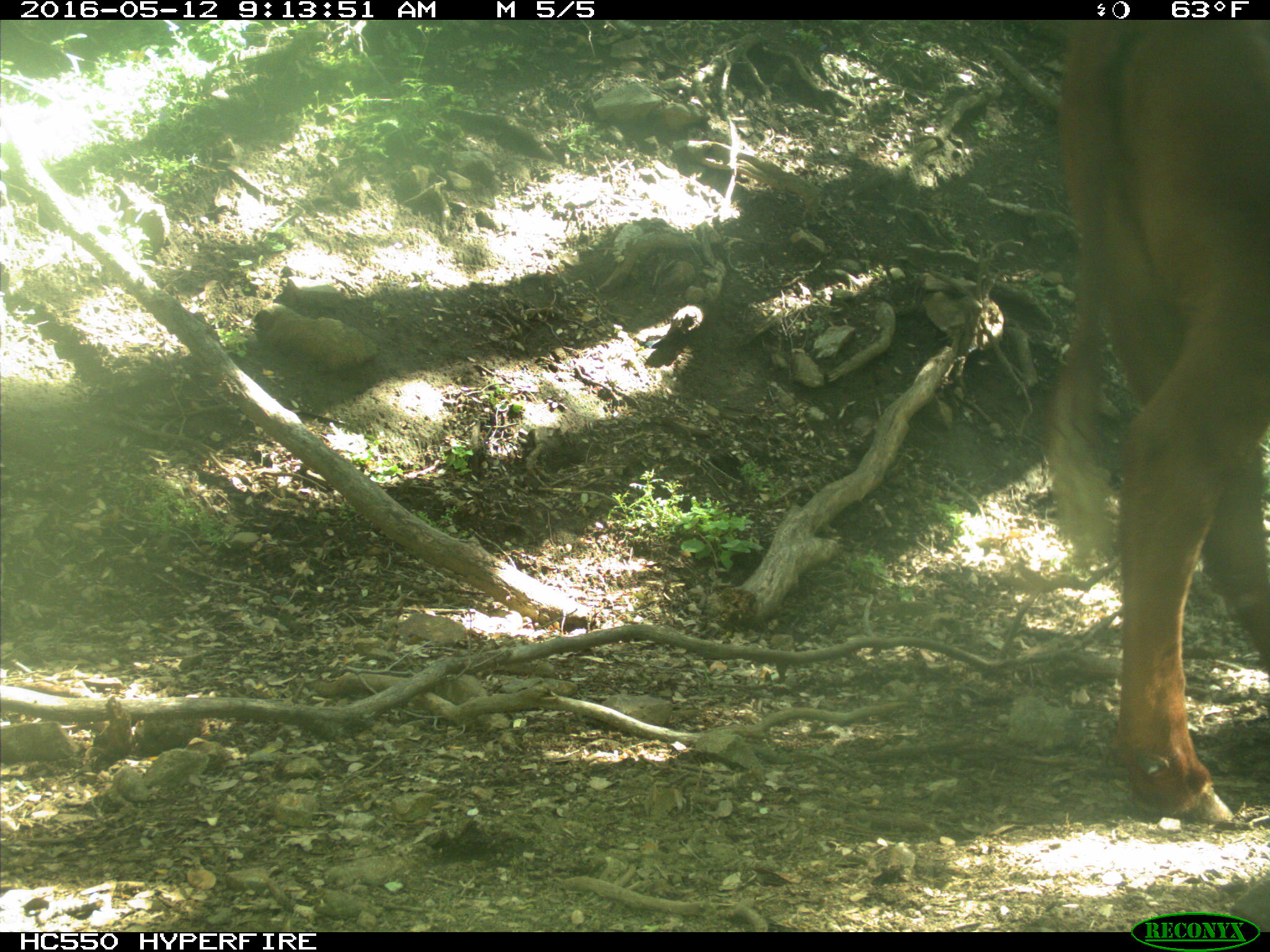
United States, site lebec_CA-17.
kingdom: Animalia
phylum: Chordata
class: Mammalia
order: Artiodactyla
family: Bovidae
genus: Bos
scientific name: Bos taurus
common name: domestic cow